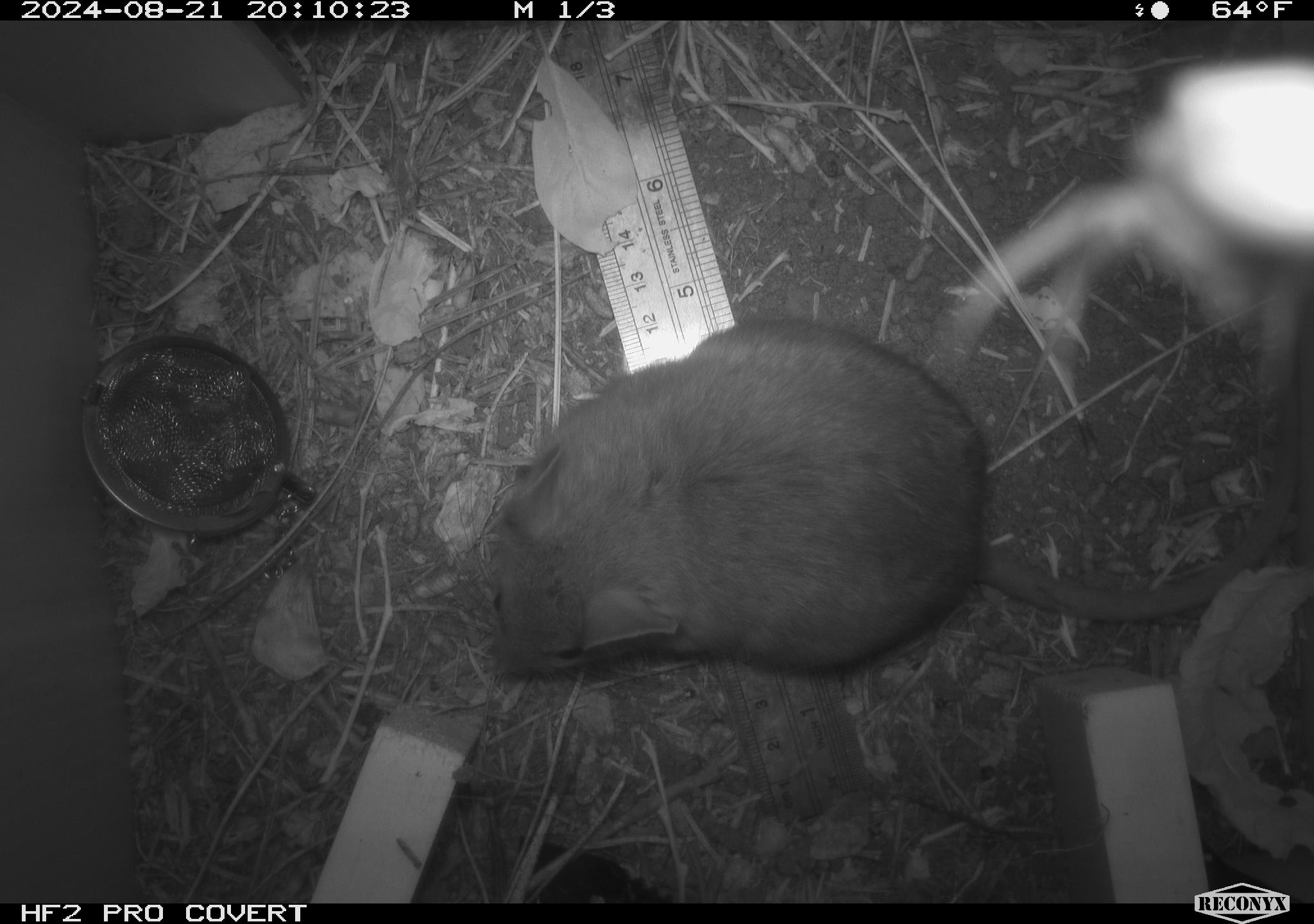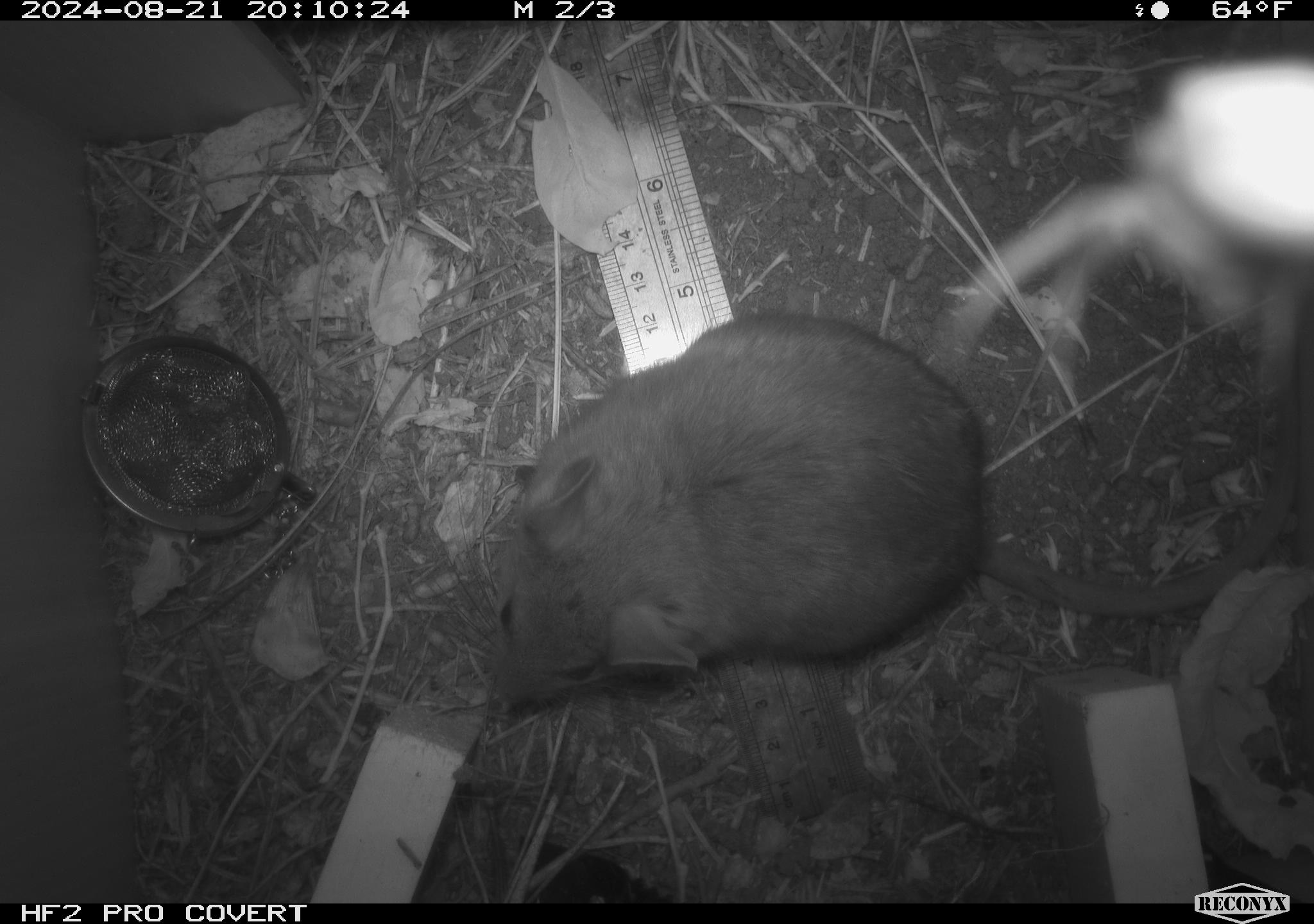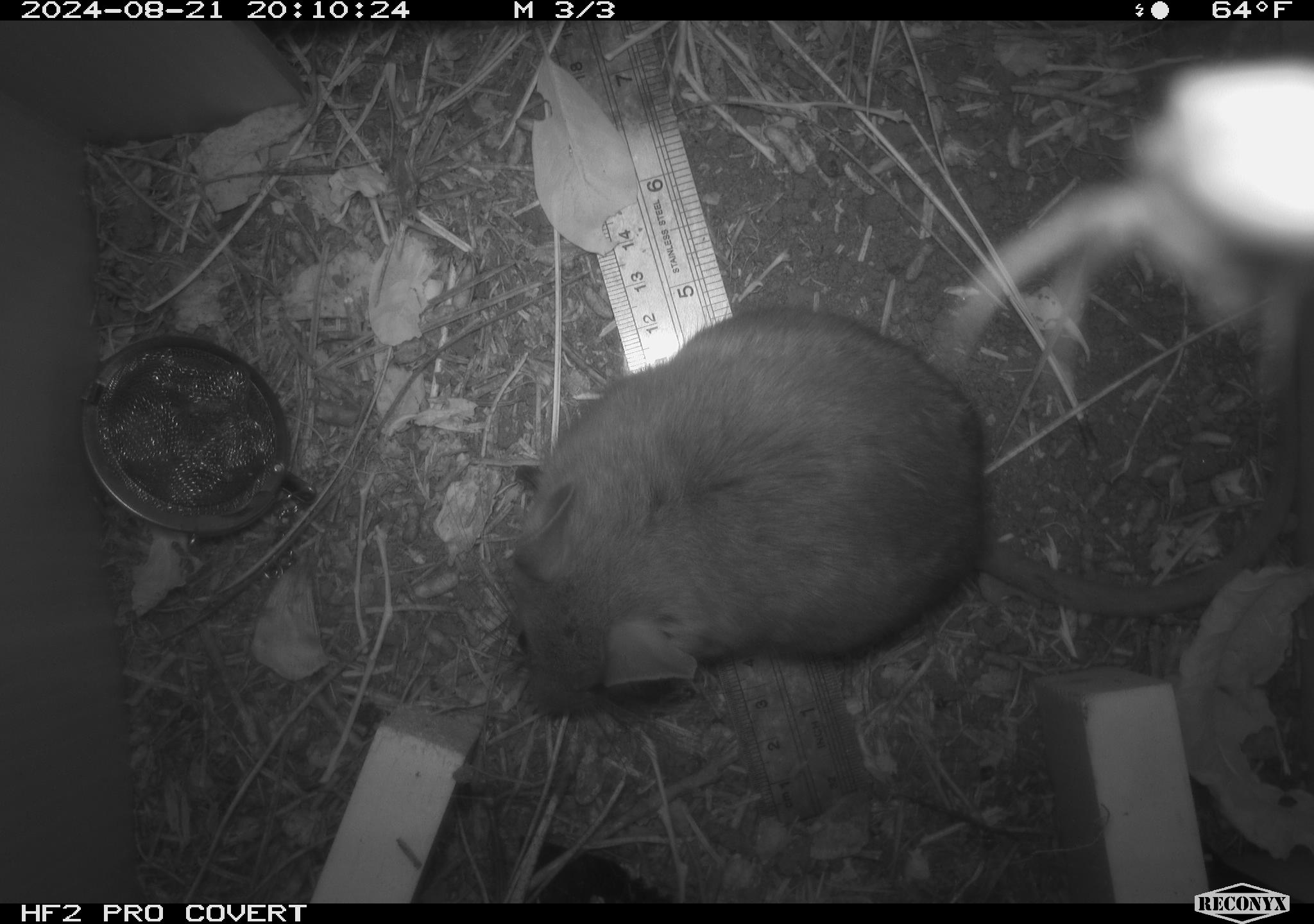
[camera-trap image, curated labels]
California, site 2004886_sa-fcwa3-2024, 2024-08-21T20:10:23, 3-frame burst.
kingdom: Animalia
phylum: Chordata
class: Mammalia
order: Rodentia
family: Cricetidae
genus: Neotoma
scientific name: Neotoma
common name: pack rat or woodrat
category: neotoma species